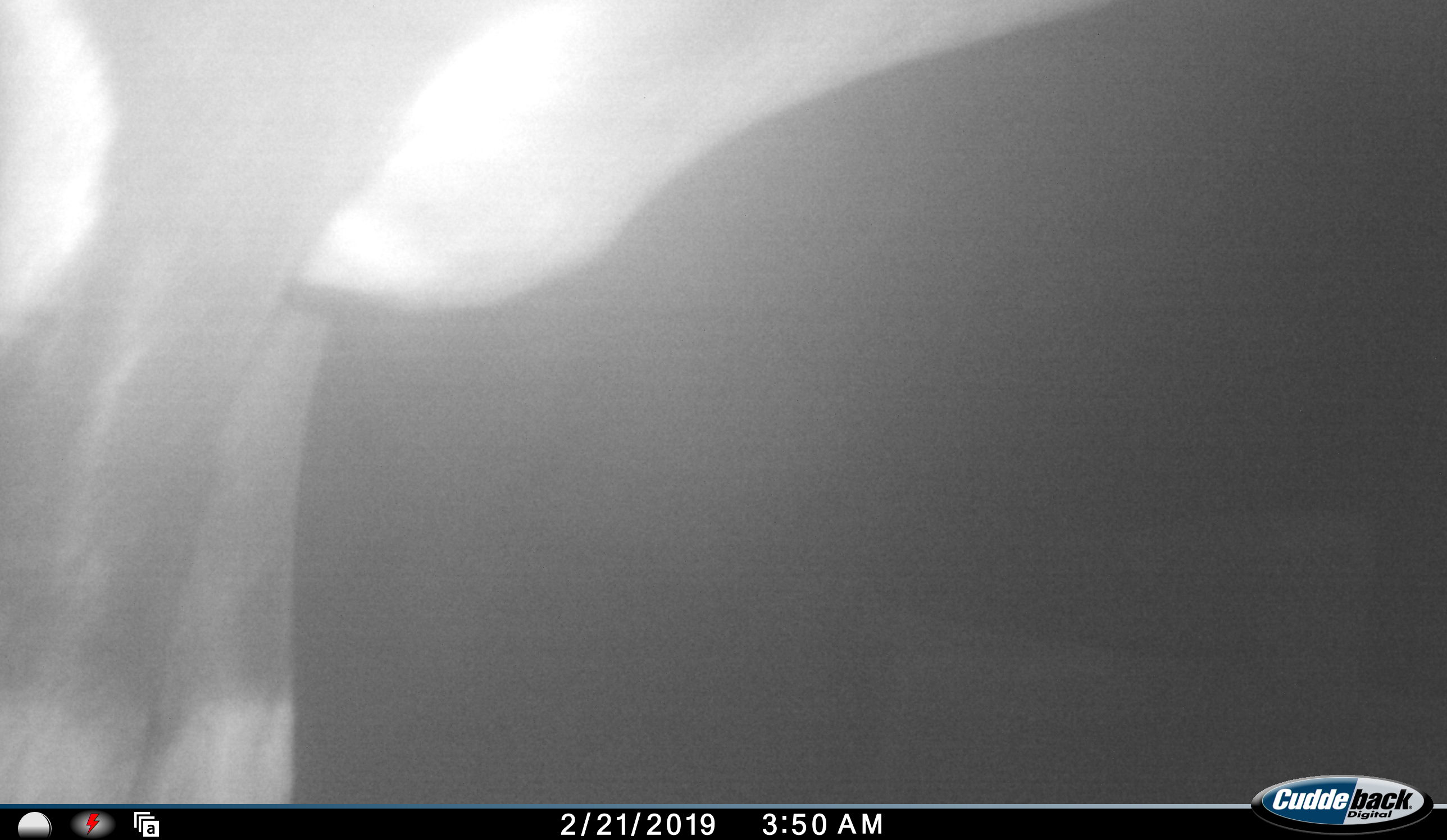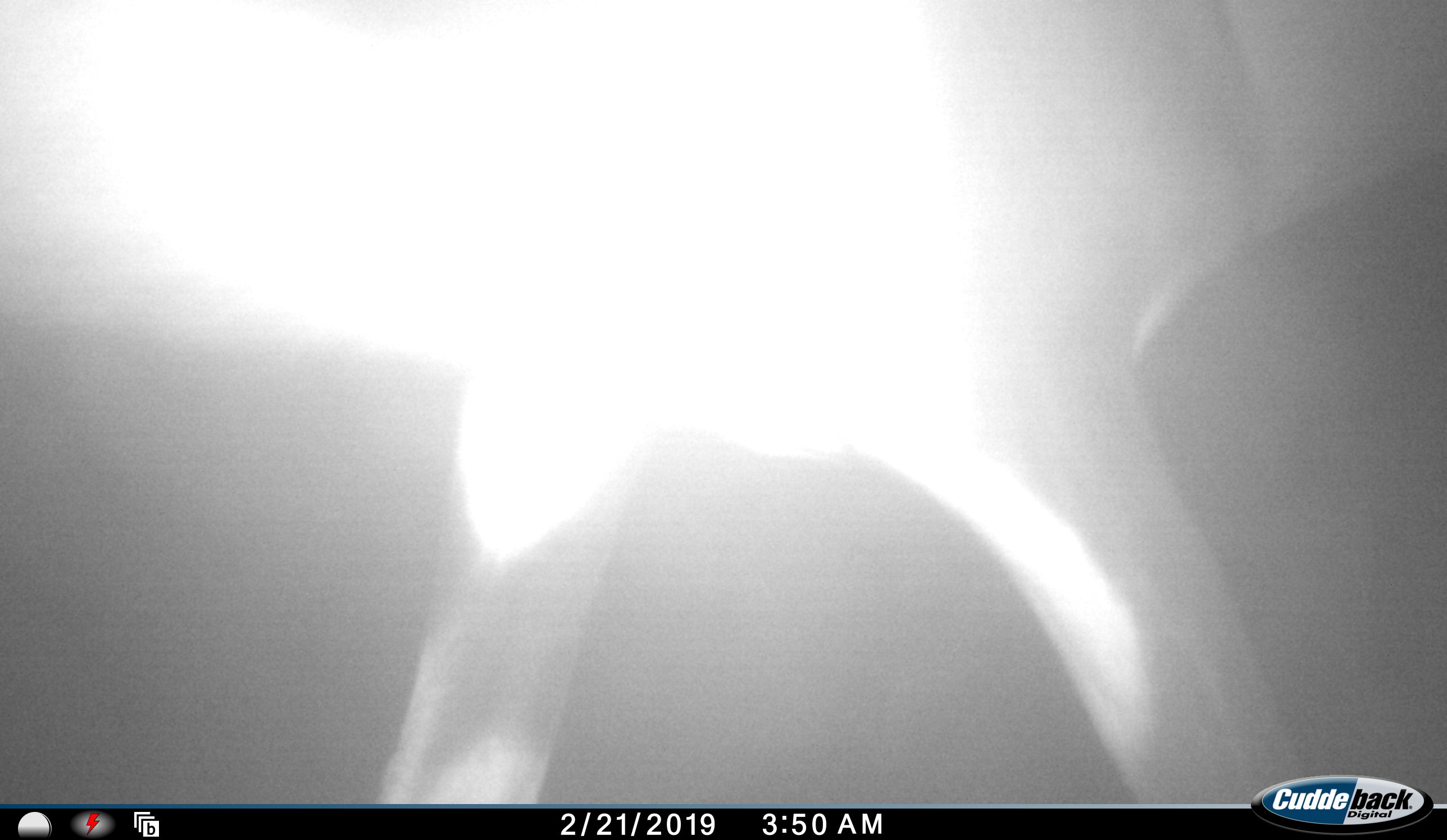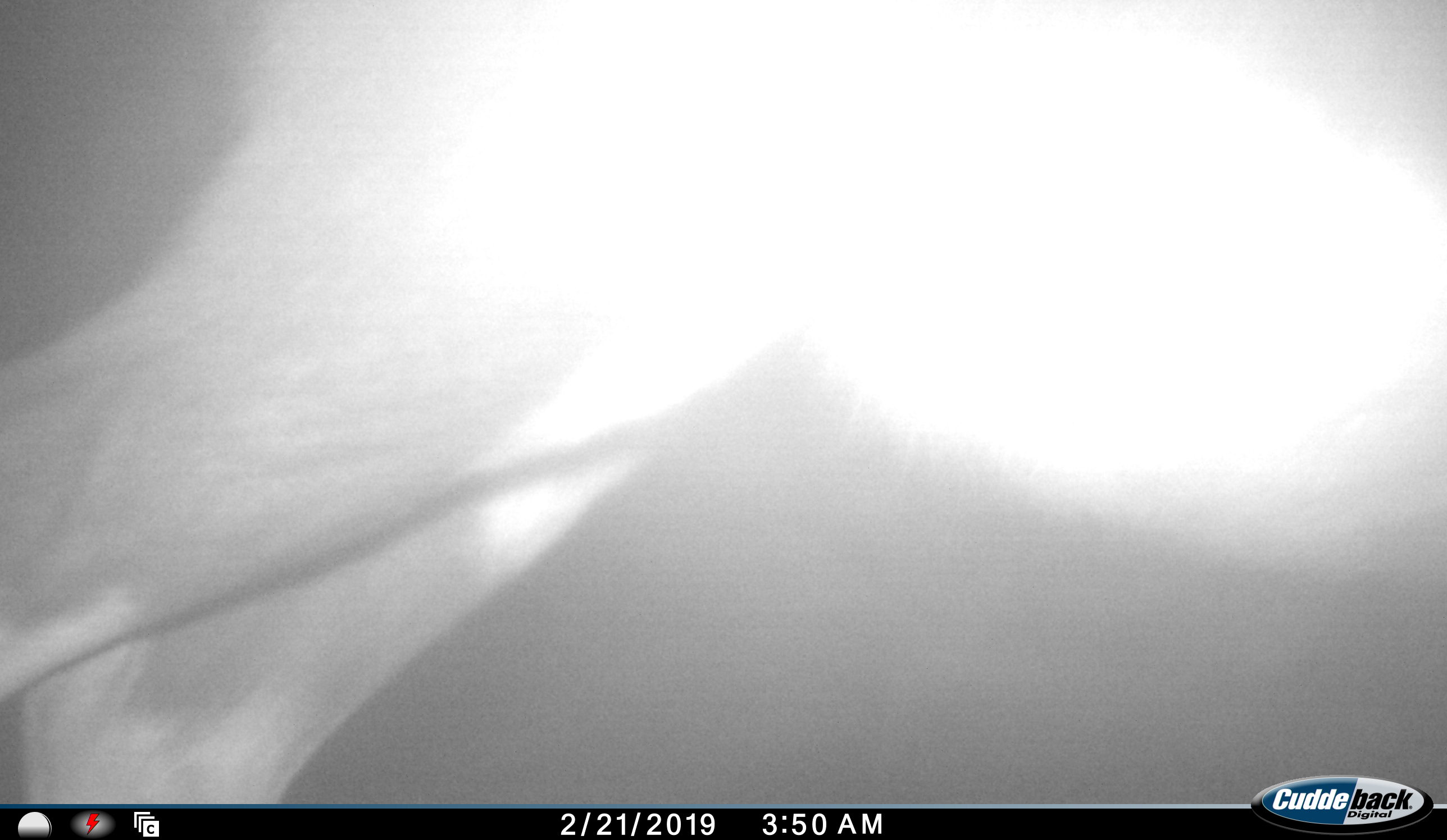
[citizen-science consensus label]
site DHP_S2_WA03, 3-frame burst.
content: unidentified animal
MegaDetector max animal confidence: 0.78